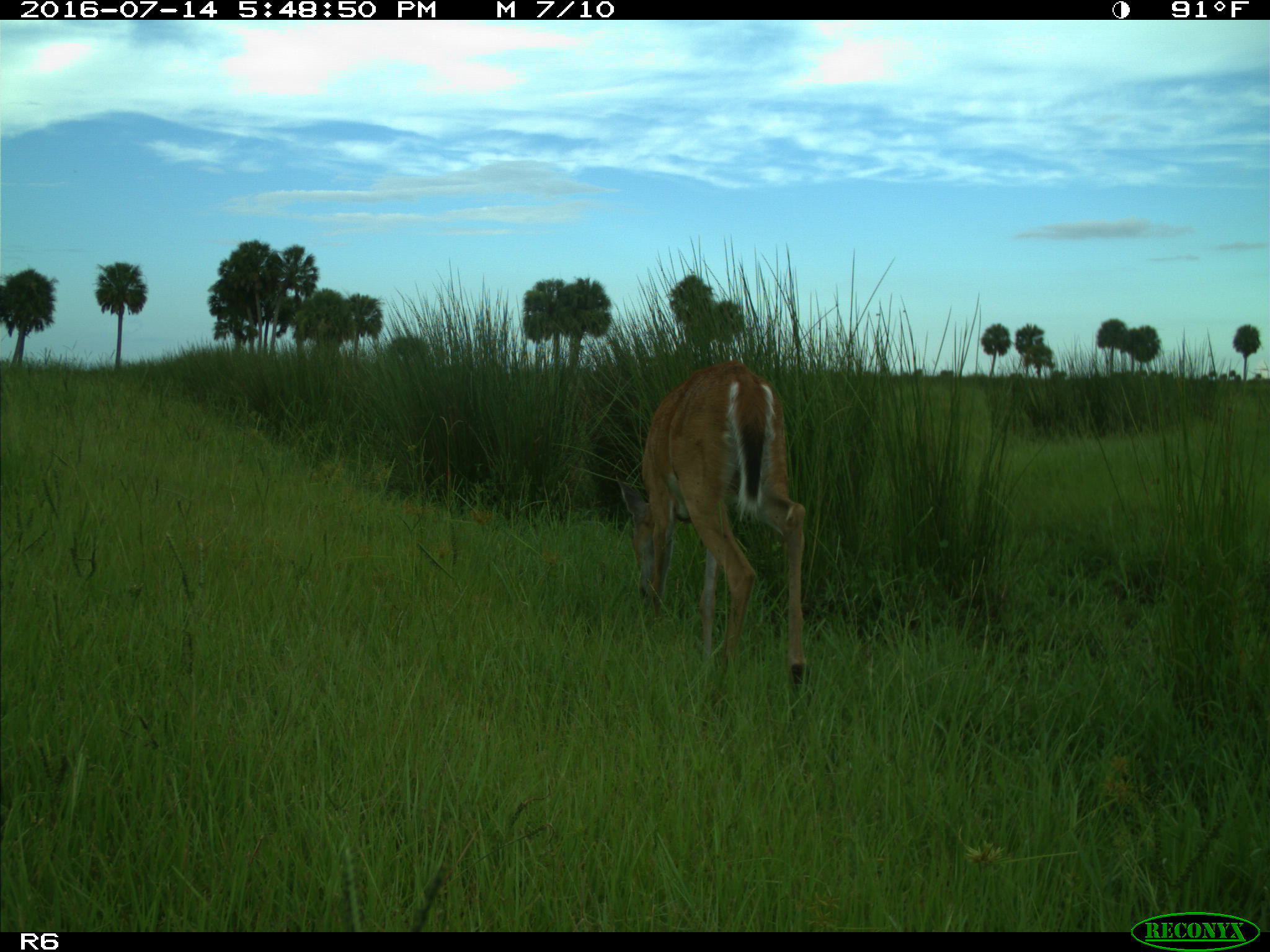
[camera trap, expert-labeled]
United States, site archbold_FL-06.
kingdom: Animalia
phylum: Chordata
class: Mammalia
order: Artiodactyla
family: Cervidae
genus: Odocoileus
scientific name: Odocoileus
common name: deer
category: unidentified deer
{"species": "unidentified deer (deer) (Odocoileus)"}